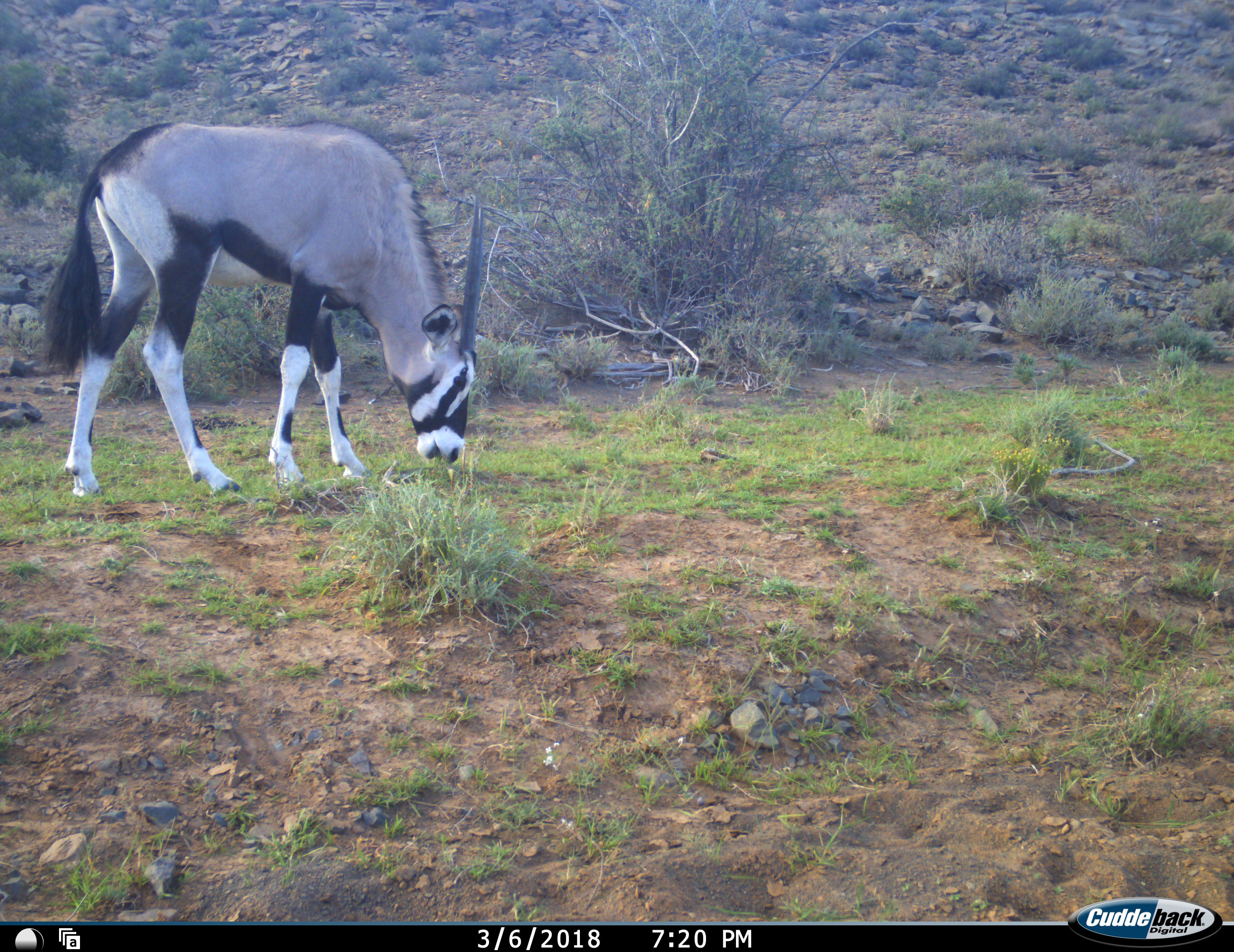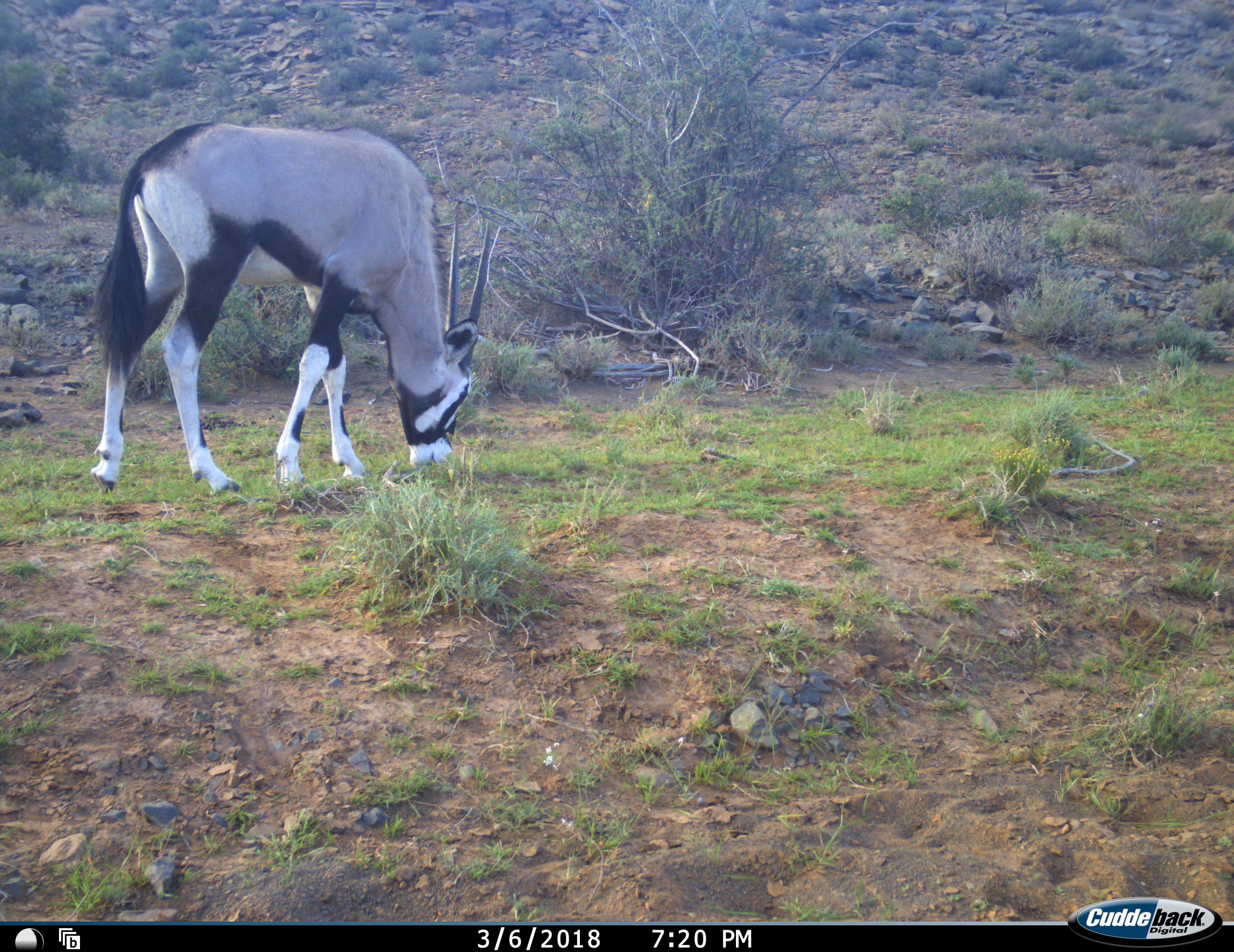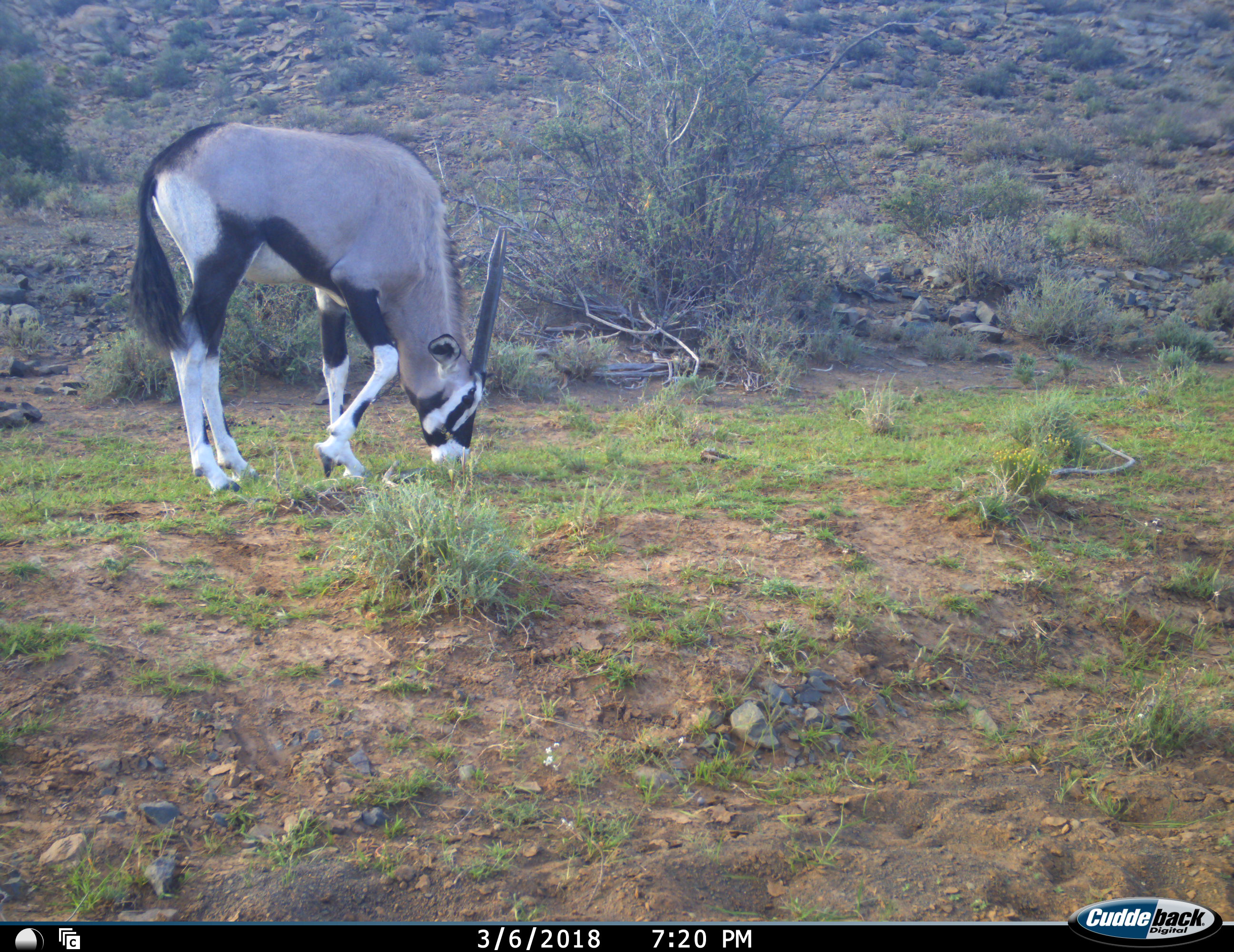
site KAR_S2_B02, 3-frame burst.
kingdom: Animalia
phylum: Chordata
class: Mammalia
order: Artiodactyla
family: Bovidae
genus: Oryx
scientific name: Oryx gazella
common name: gemsbok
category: oryx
Oryx (gemsbok) (Oryx gazella), count 1. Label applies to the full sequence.